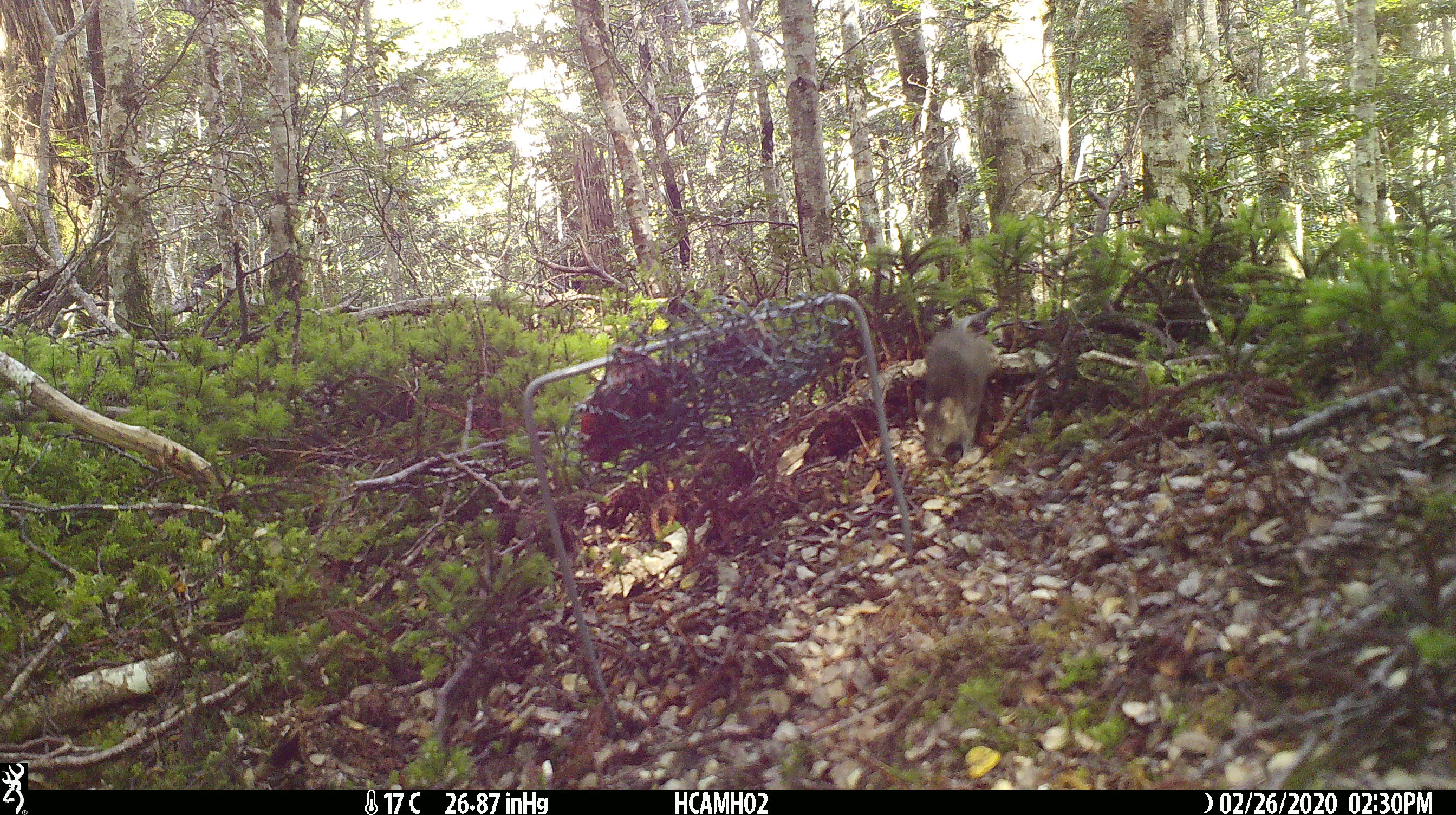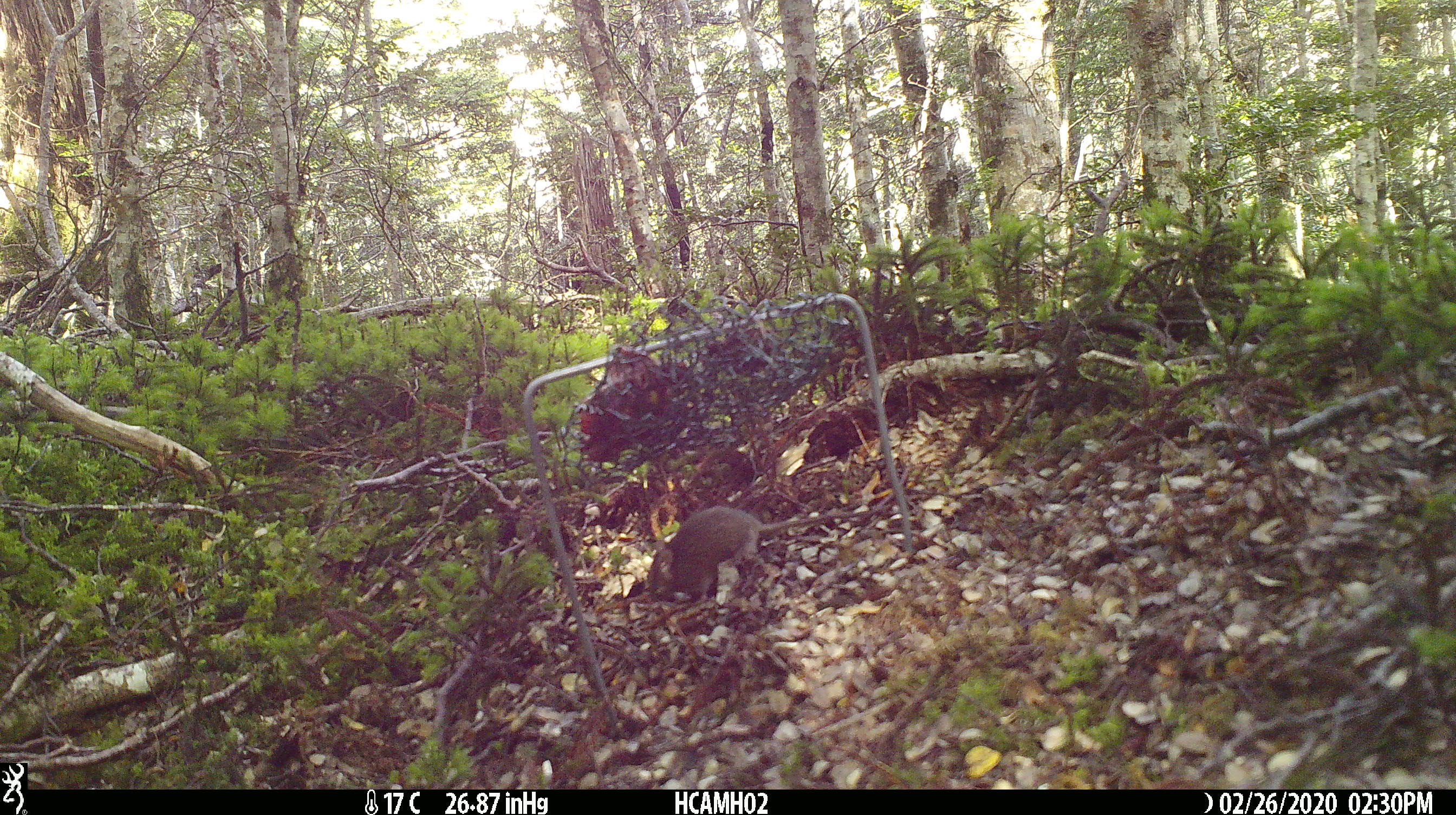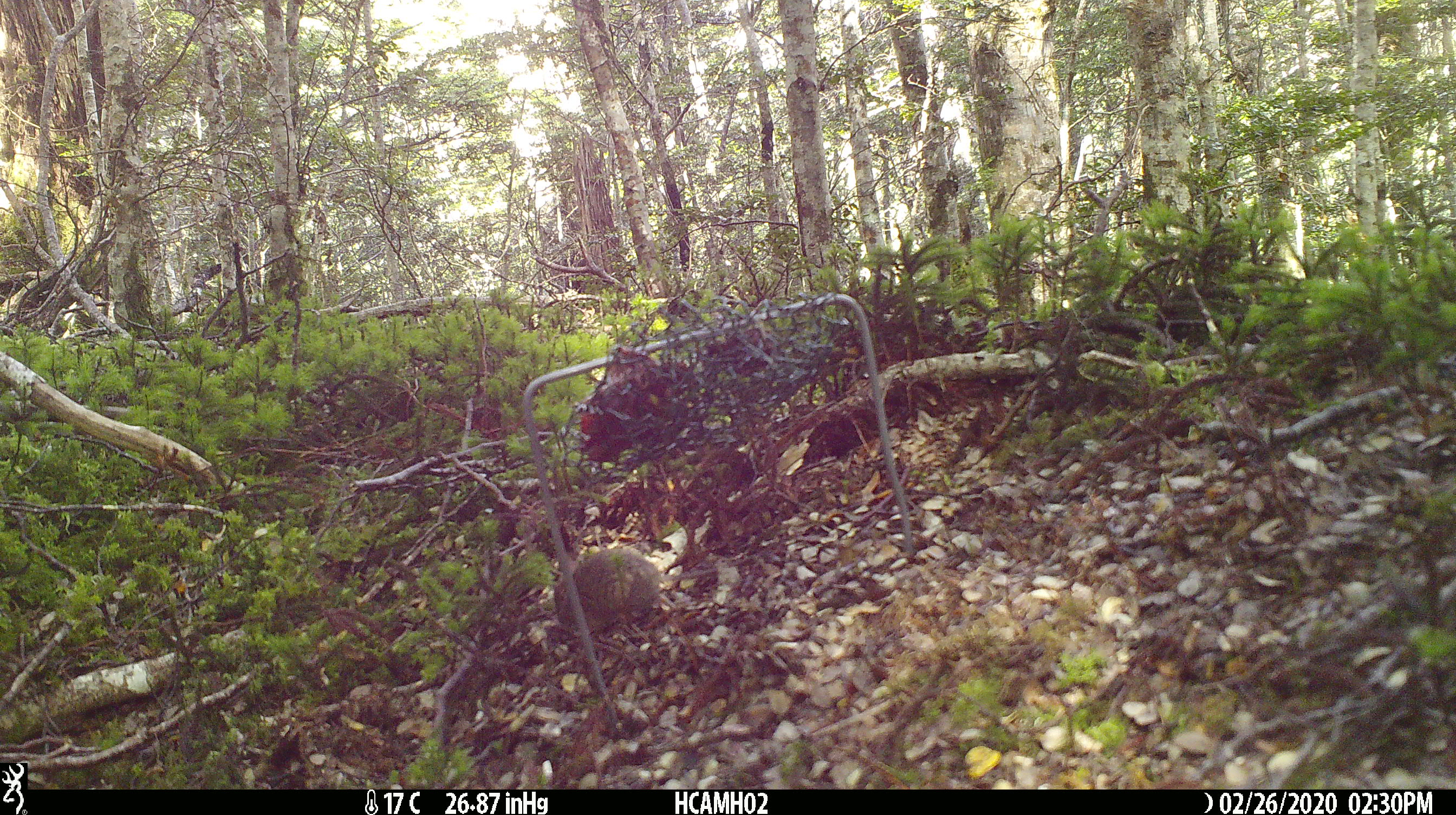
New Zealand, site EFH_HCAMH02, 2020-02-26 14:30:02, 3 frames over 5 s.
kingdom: Animalia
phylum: Chordata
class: Mammalia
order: Rodentia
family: Muridae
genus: Mus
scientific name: Mus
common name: mouse